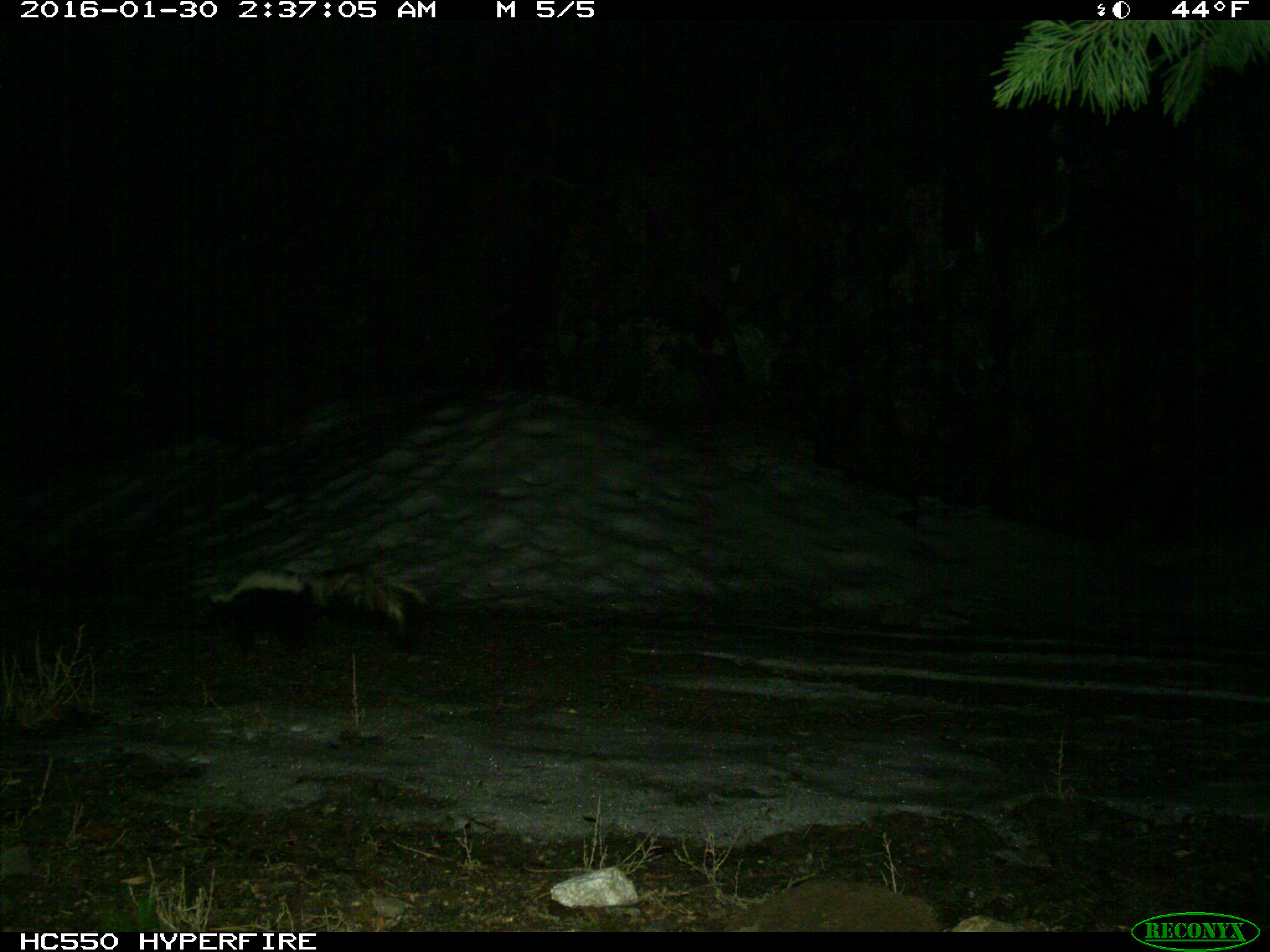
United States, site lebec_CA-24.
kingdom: Animalia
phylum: Chordata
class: Mammalia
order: Carnivora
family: Mephitidae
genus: Mephitis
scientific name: Mephitis mephitis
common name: striped skunk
Mephitis mephitis (striped skunk).